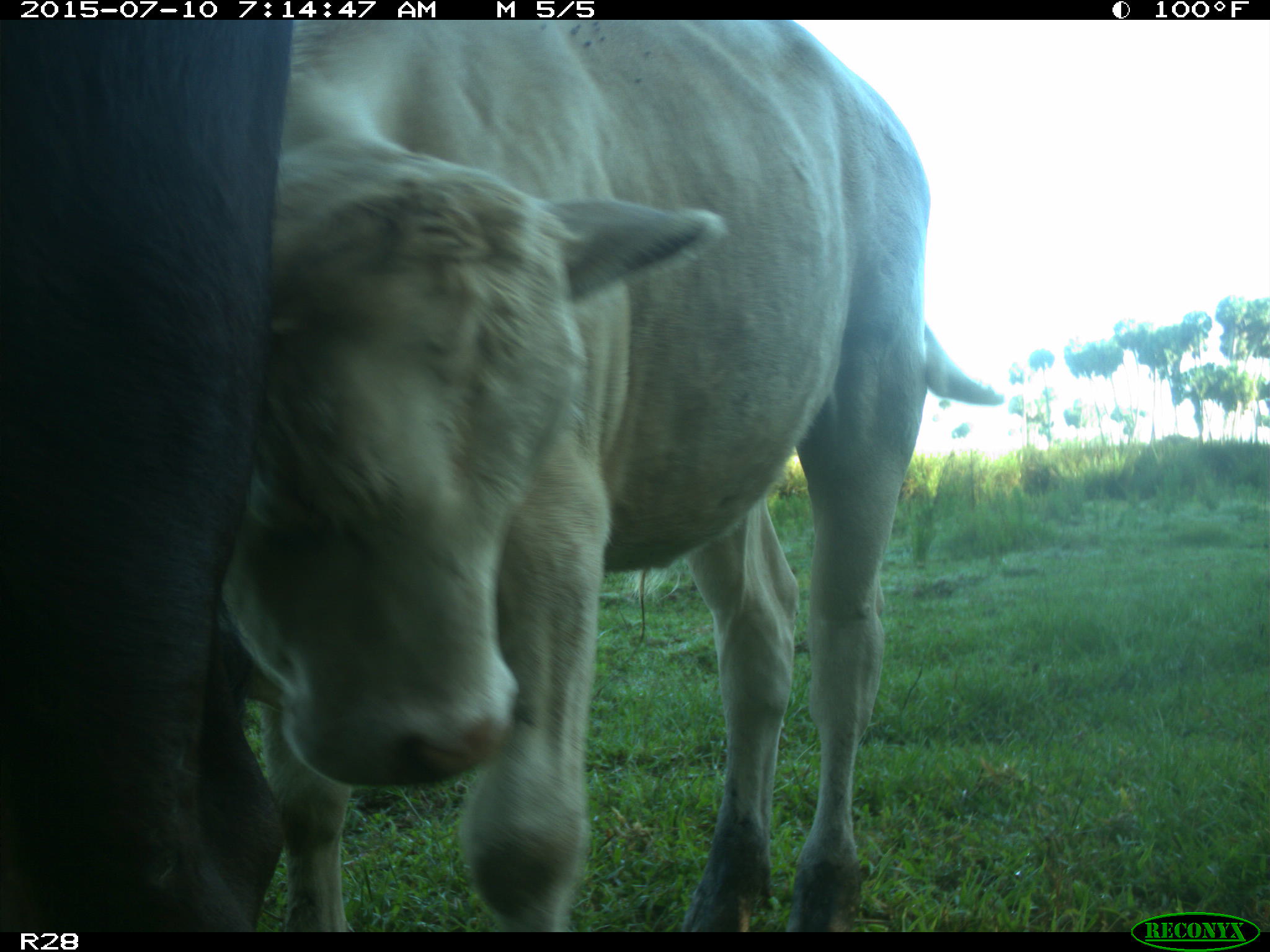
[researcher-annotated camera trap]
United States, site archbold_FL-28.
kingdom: Animalia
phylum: Chordata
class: Mammalia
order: Artiodactyla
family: Bovidae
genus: Bos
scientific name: Bos taurus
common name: domestic cow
Bos taurus (domestic cow).